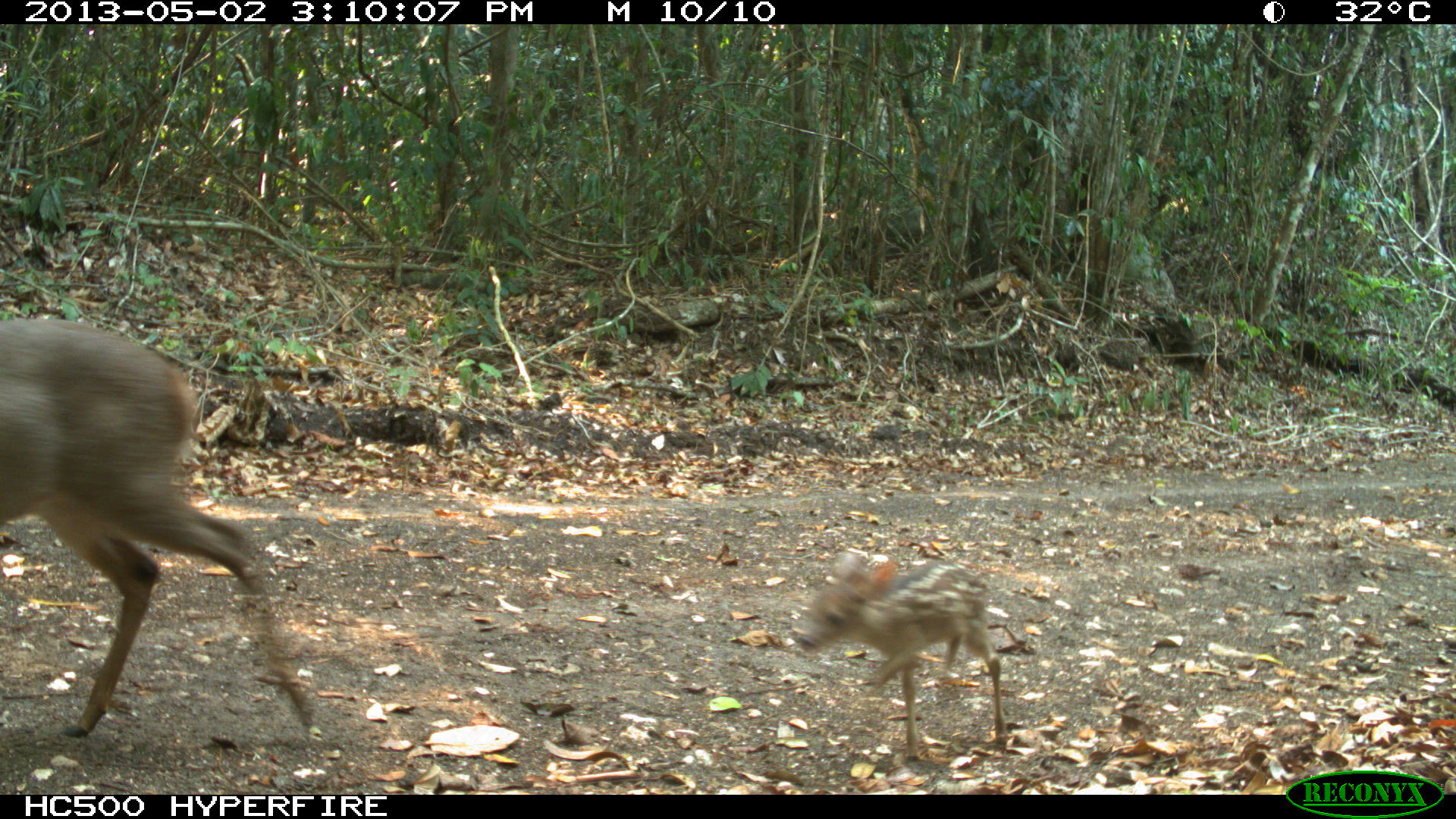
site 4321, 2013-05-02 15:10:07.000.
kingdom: Animalia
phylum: Chordata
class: Mammalia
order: Artiodactyla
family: Cervidae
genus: Odocoileus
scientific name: Odocoileus pandora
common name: yucatán brown brocket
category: mazama pandora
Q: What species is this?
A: Mazama pandora (yucatán brown brocket) (Odocoileus pandora).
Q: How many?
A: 2.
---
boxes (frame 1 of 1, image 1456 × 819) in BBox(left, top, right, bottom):
mazama pandora: BBox(0, 320, 319, 737); BBox(789, 550, 1006, 760)